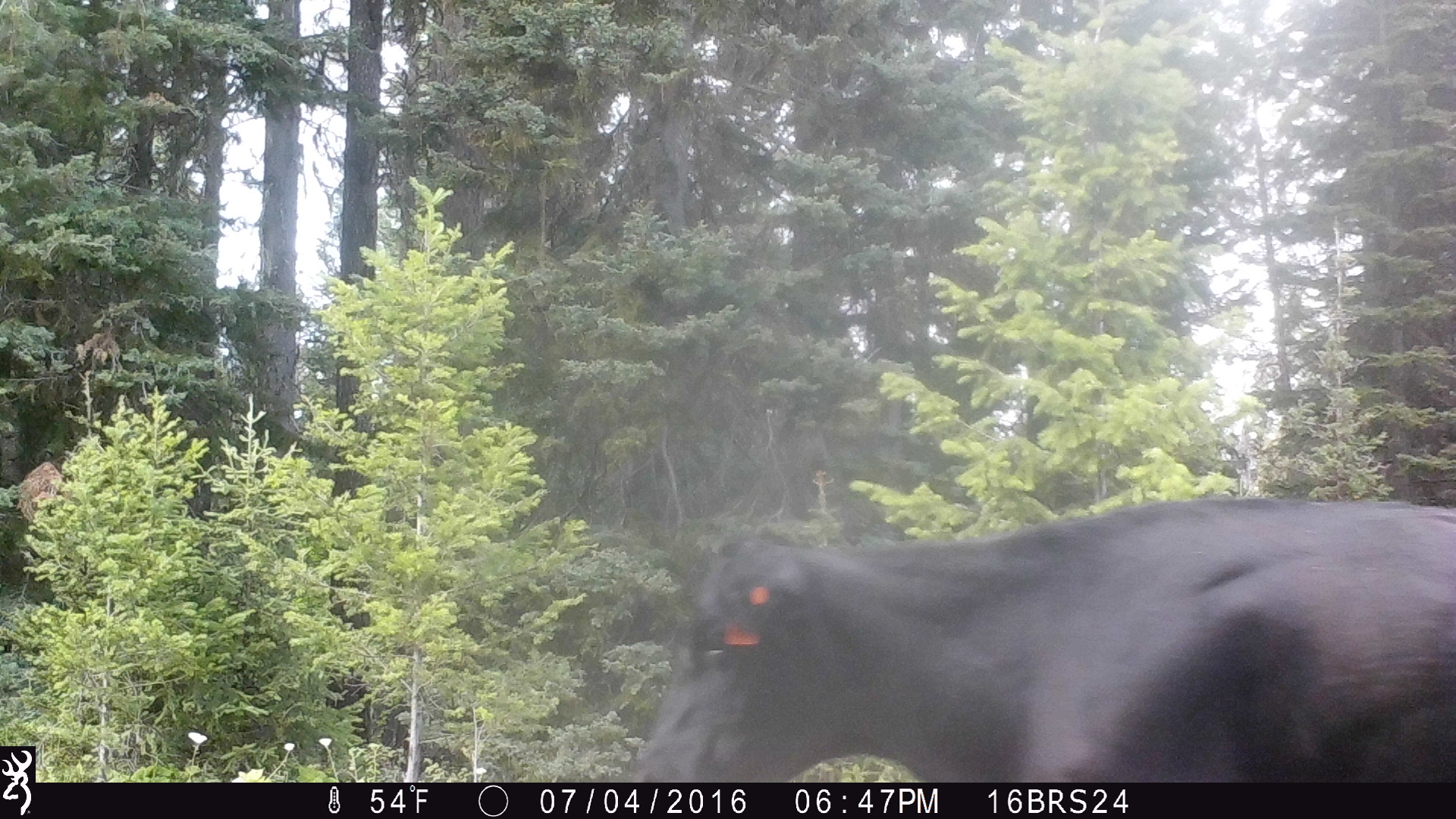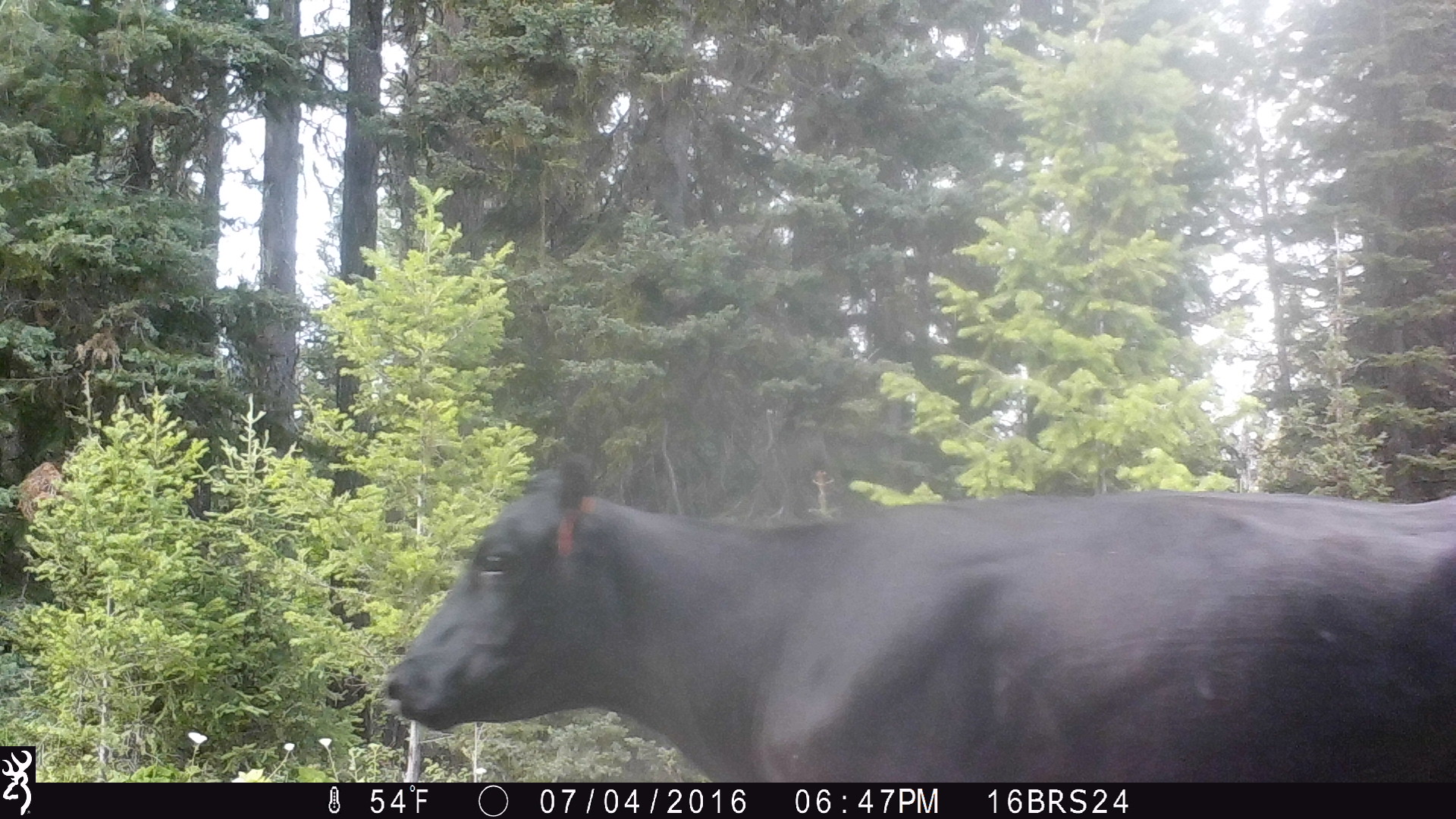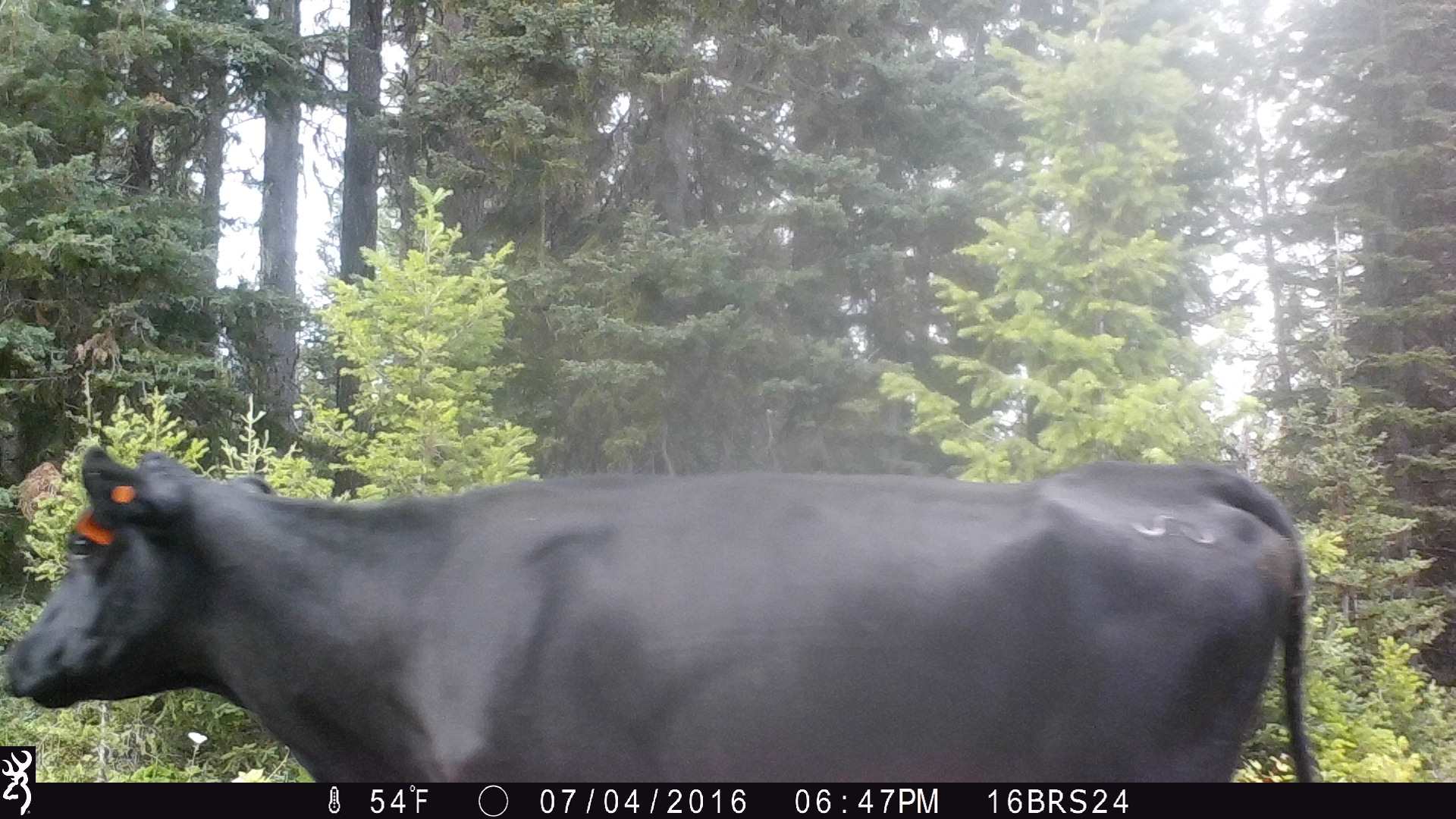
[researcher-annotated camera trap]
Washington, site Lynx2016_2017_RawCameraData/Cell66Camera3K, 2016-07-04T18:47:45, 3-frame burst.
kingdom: Animalia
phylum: Chordata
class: Mammalia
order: Artiodactyla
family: Bovidae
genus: Bos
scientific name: Bos taurus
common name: domestic cattle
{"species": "domestic cattle (Bos taurus)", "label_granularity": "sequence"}